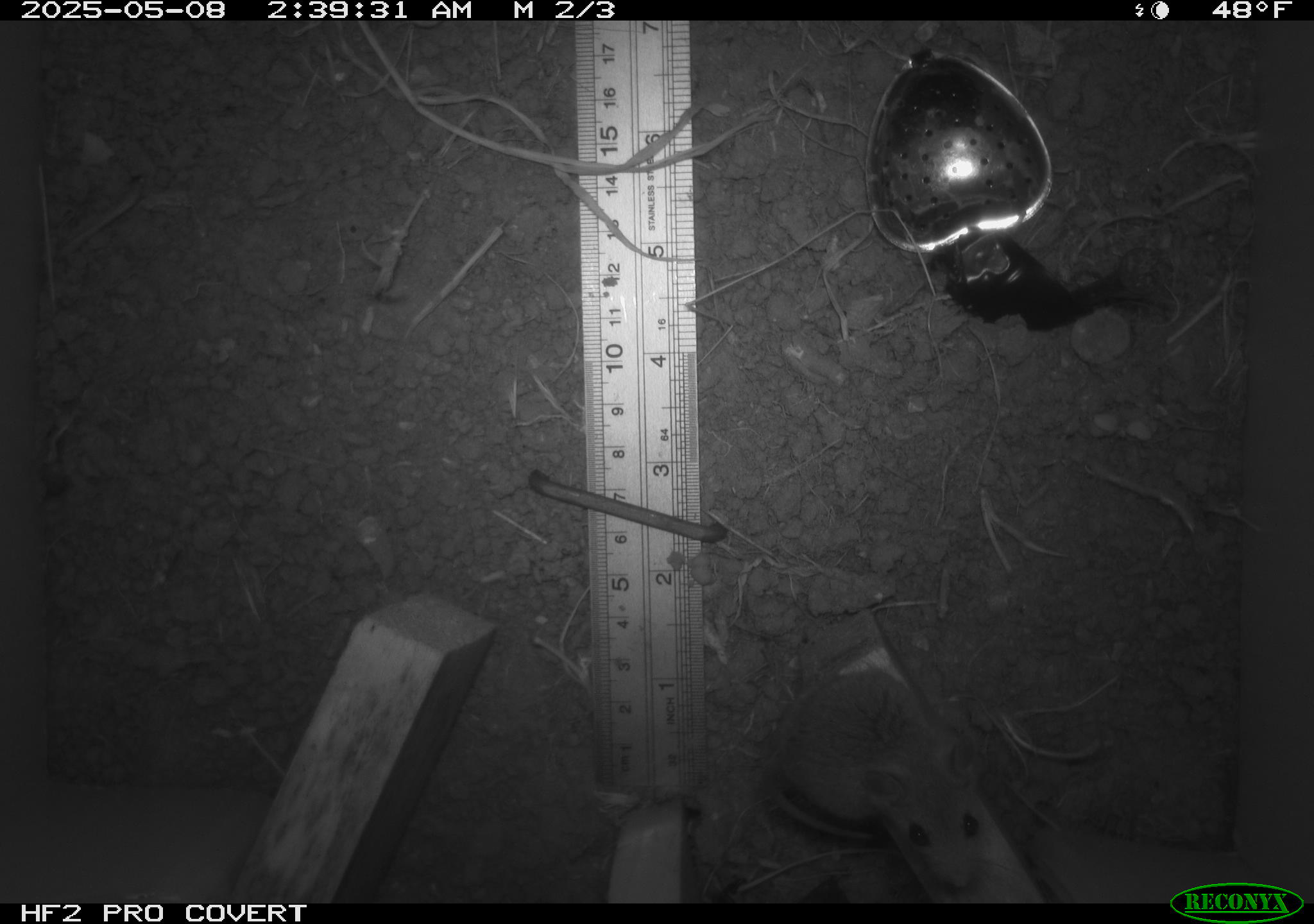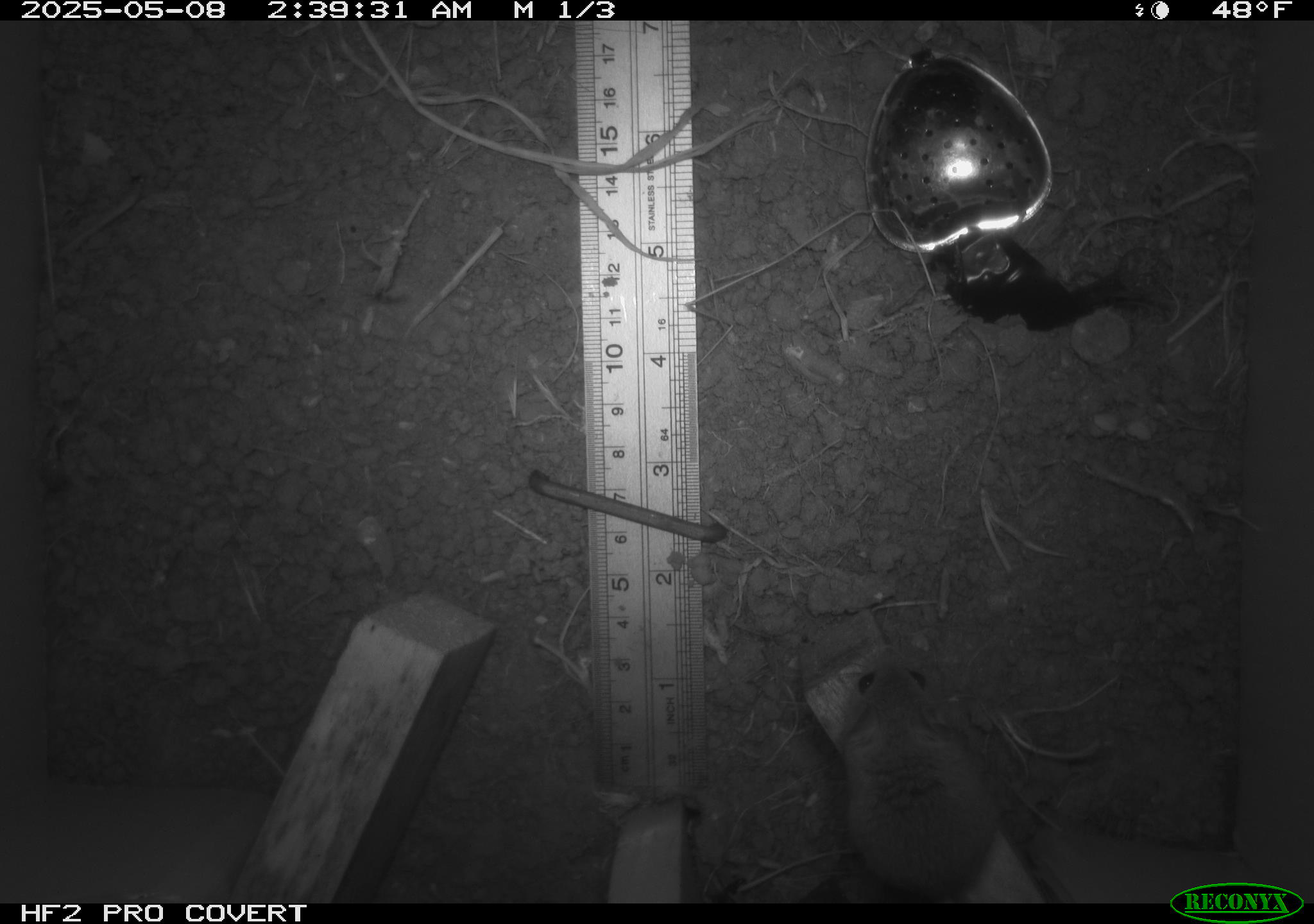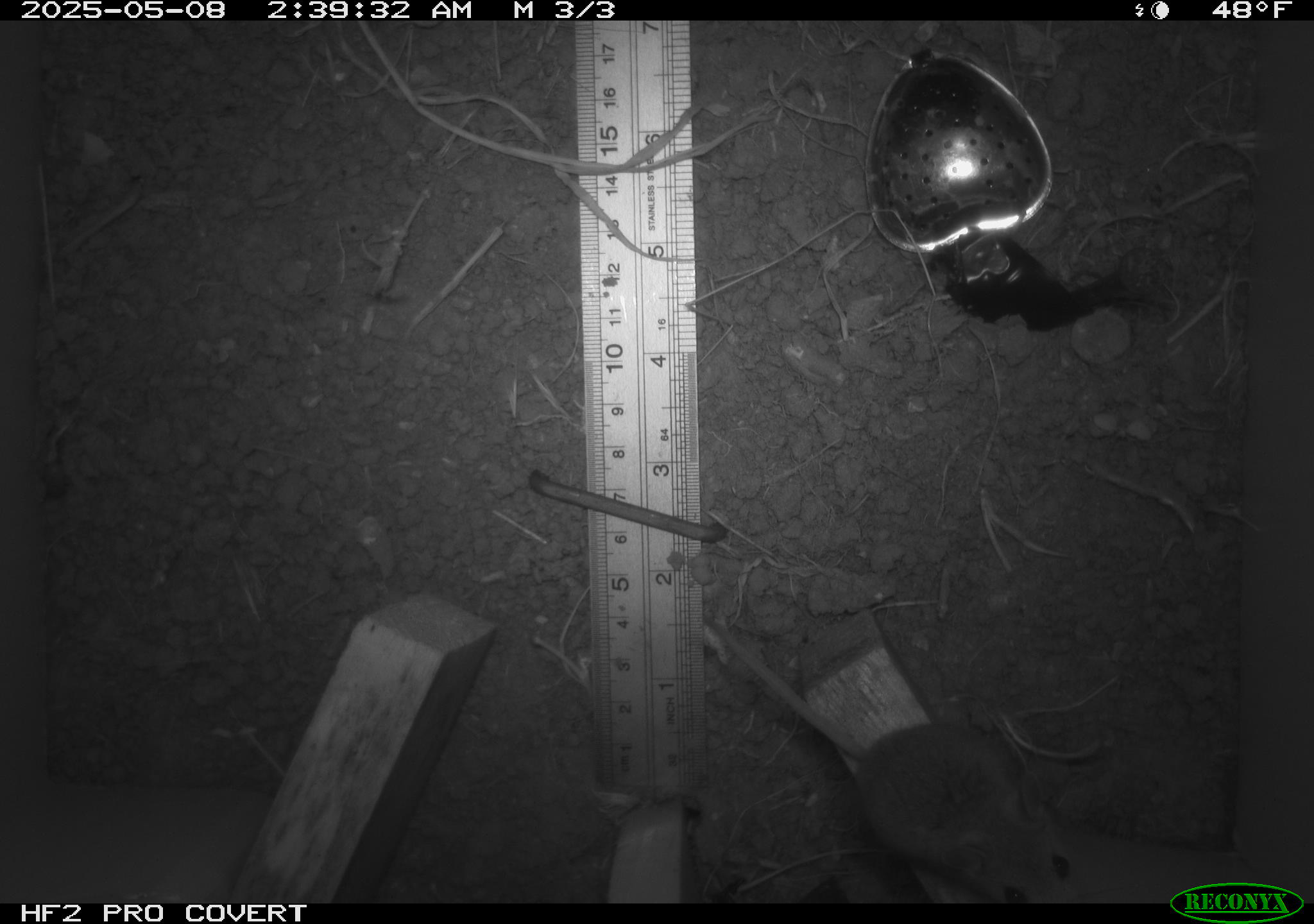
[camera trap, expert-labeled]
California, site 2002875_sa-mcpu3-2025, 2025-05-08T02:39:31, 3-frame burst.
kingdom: Animalia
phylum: Chordata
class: Mammalia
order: Rodentia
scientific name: Rodentia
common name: mouse species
Mouse species (Rodentia).